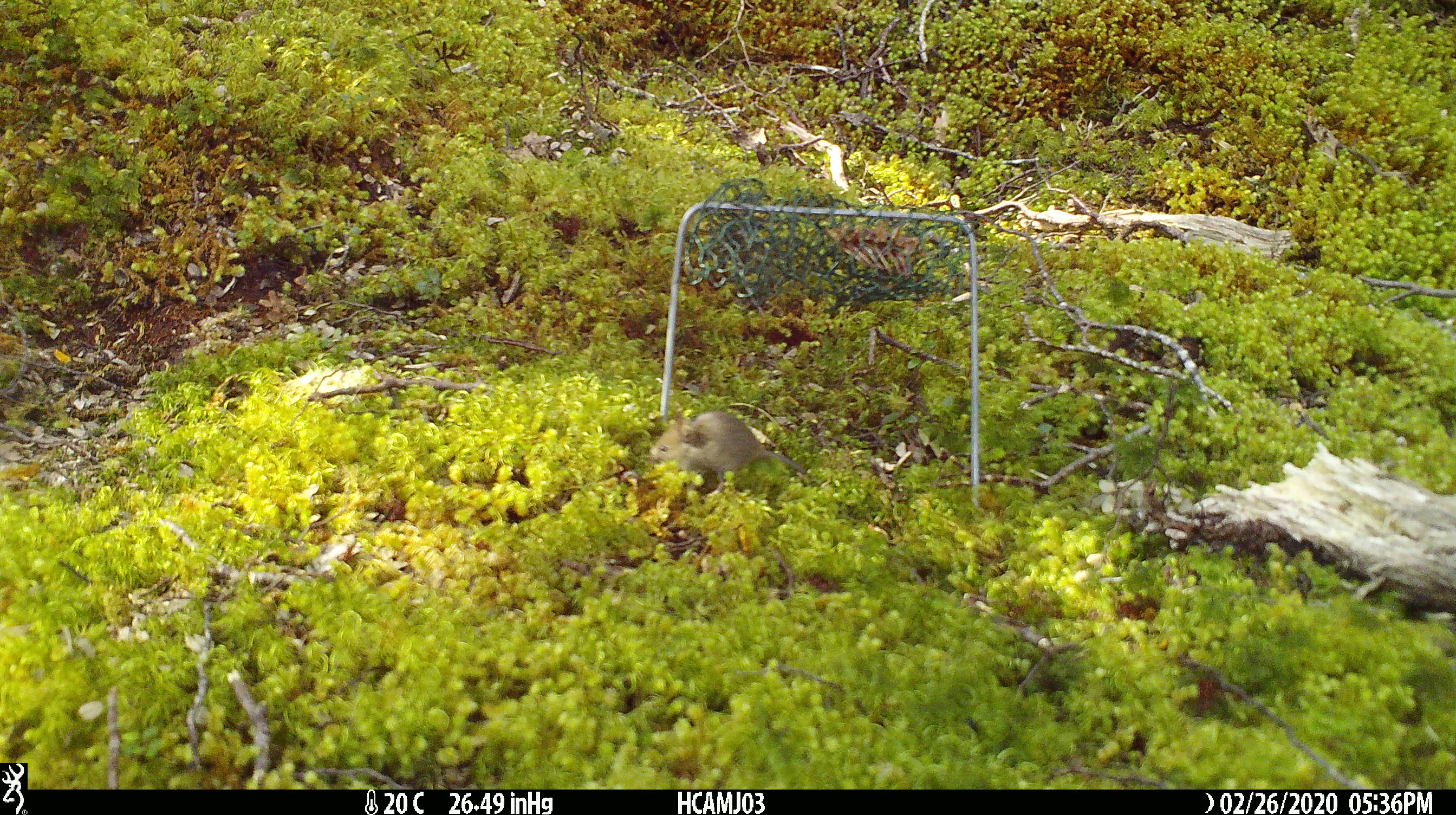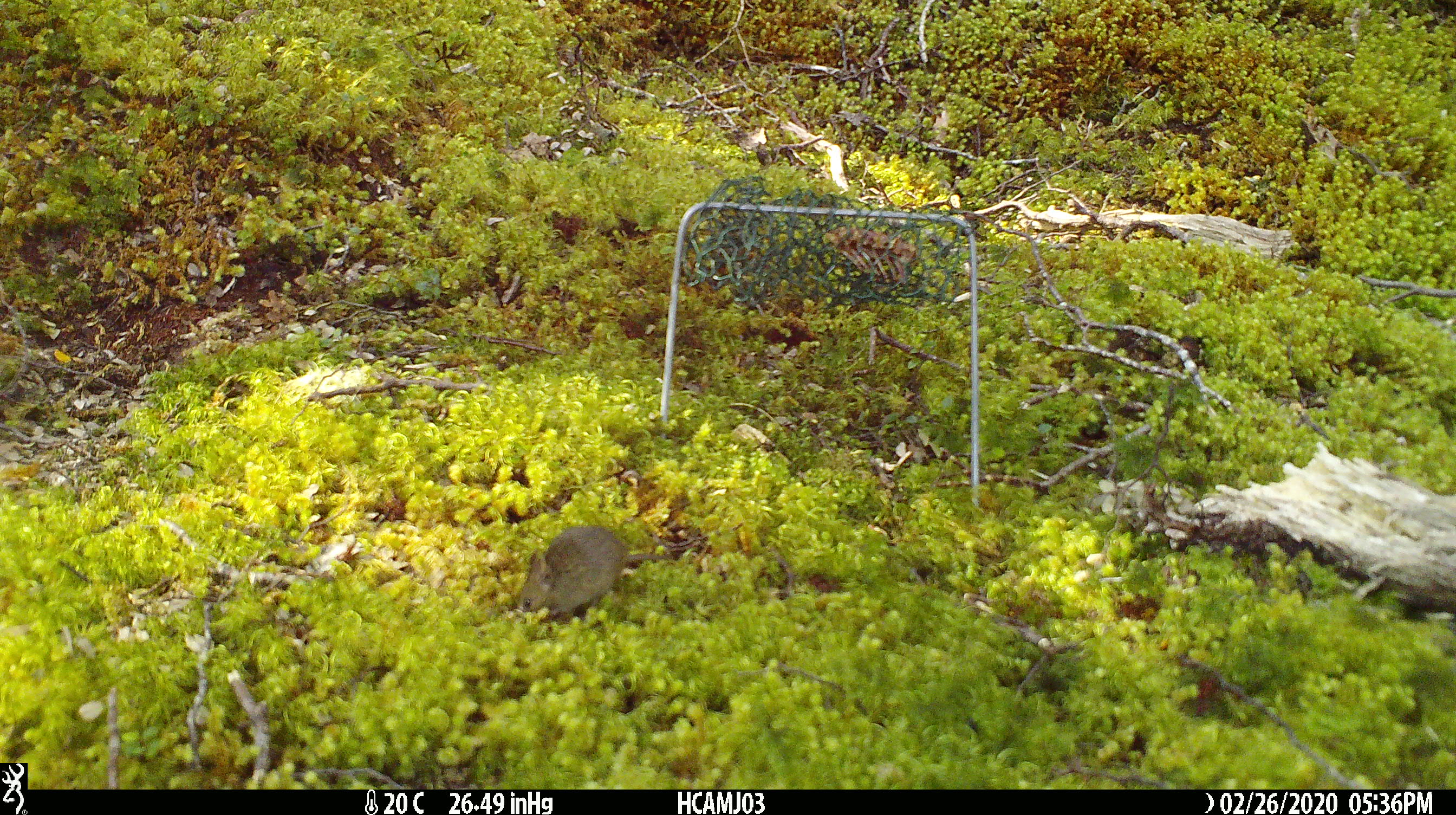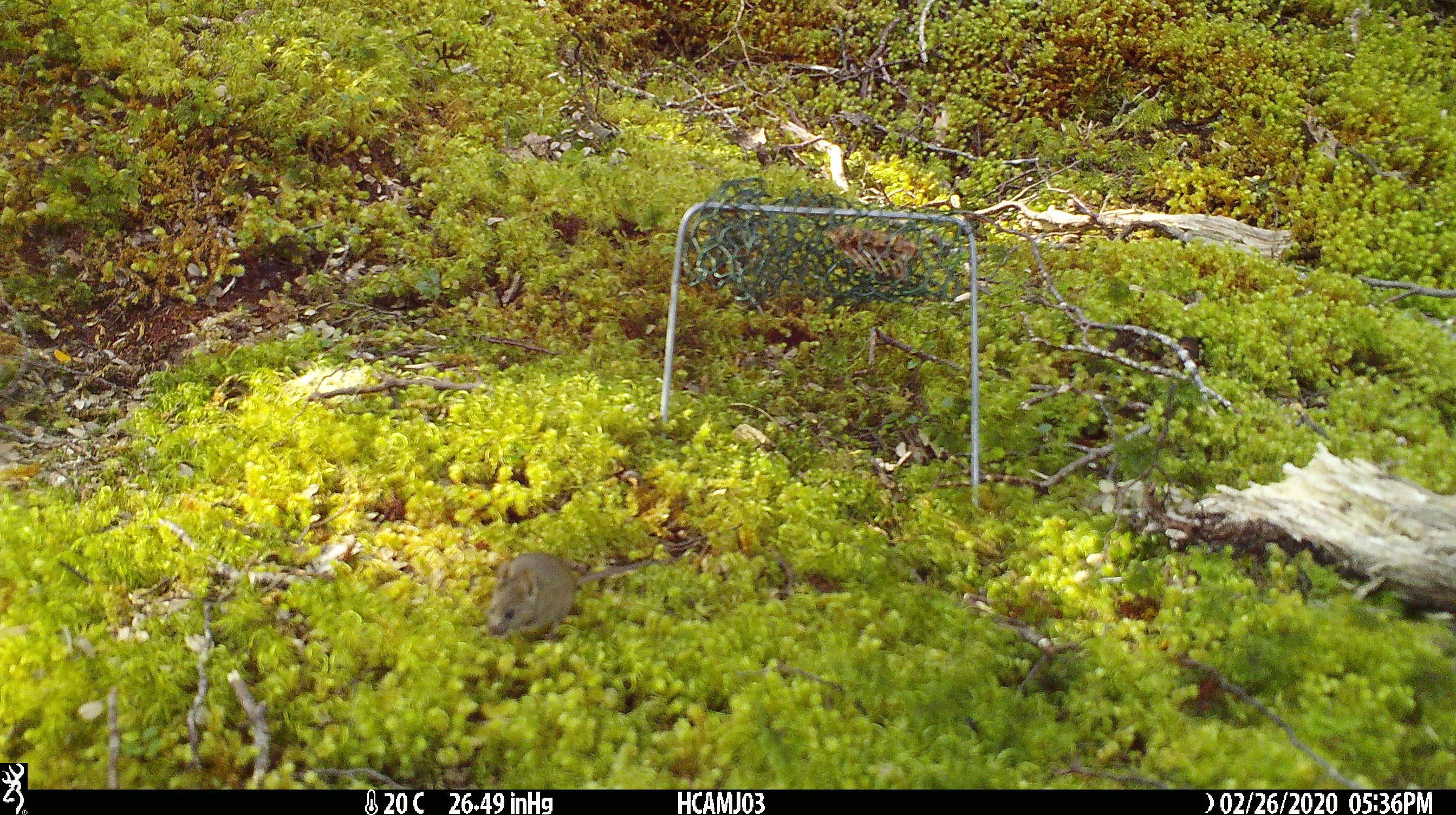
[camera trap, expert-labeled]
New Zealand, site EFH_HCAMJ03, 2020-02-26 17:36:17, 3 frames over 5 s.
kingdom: Animalia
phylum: Chordata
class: Mammalia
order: Rodentia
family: Muridae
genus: Mus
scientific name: Mus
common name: mouse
Mouse (Mus).